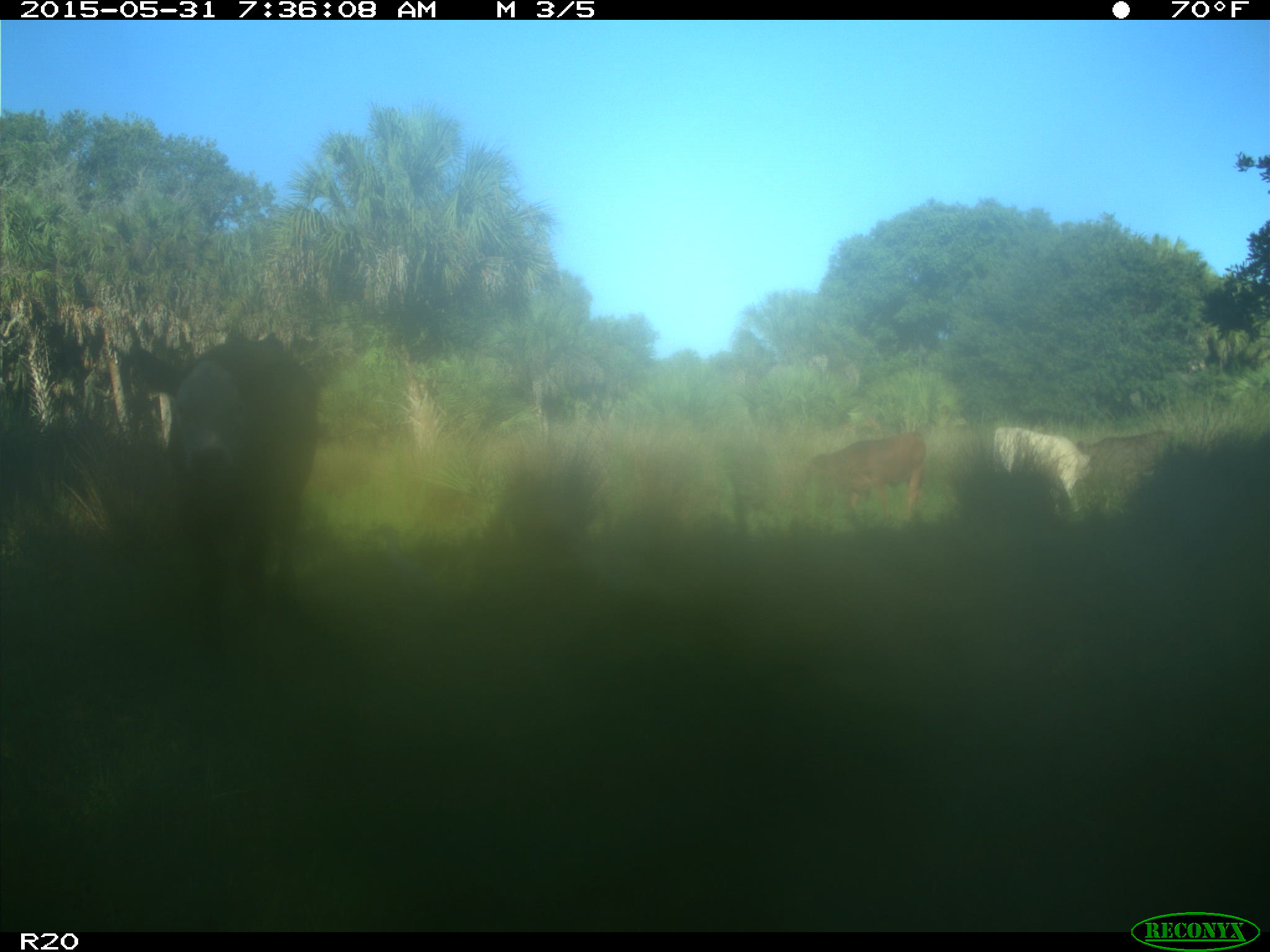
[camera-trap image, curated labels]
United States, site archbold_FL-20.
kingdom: Animalia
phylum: Chordata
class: Mammalia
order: Artiodactyla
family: Bovidae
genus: Bos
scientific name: Bos taurus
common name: domestic cow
Bos taurus (domestic cow).